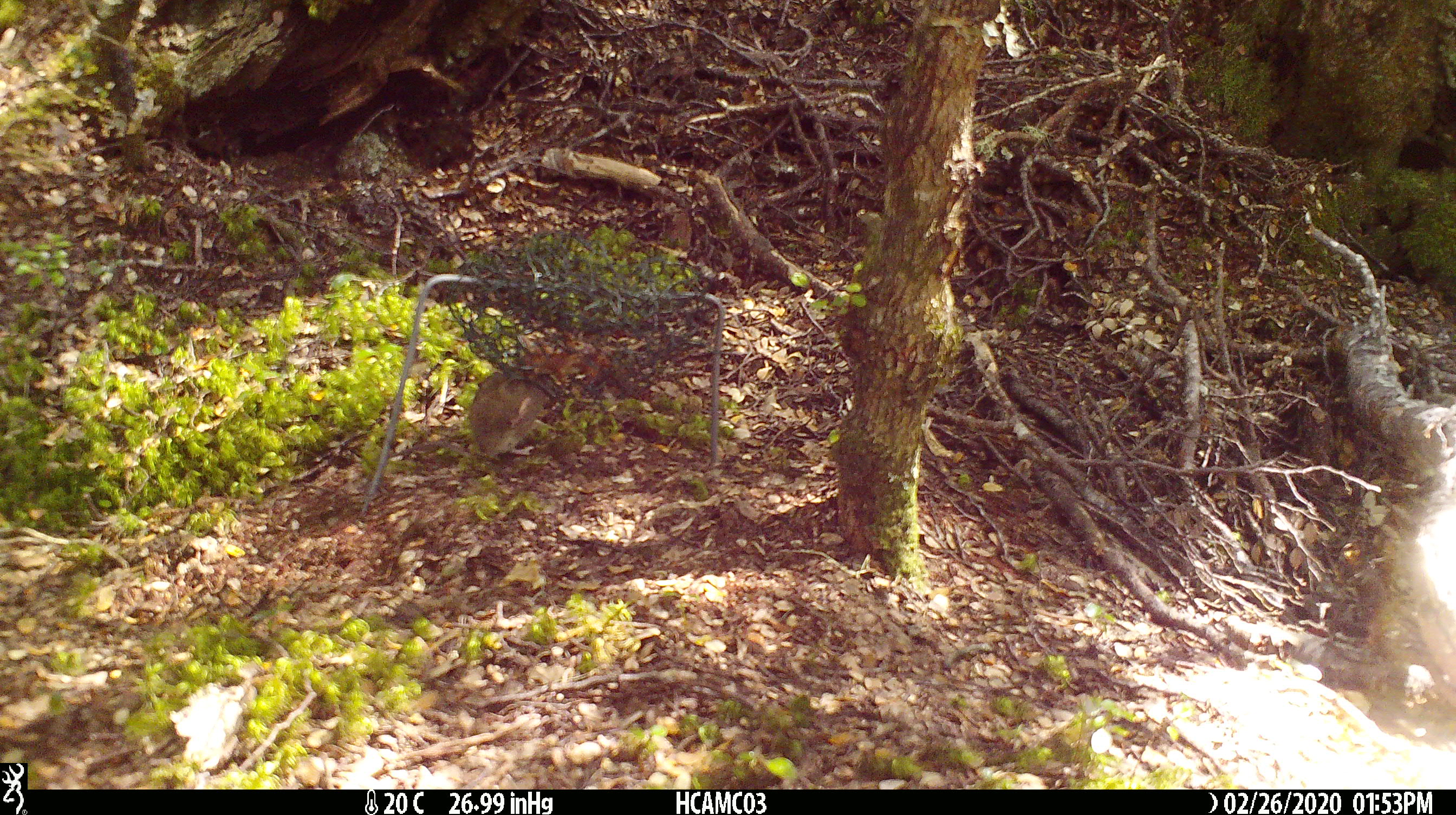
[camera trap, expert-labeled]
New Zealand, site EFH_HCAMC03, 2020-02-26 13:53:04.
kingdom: Animalia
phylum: Chordata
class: Mammalia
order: Rodentia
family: Muridae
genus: Mus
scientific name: Mus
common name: mouse